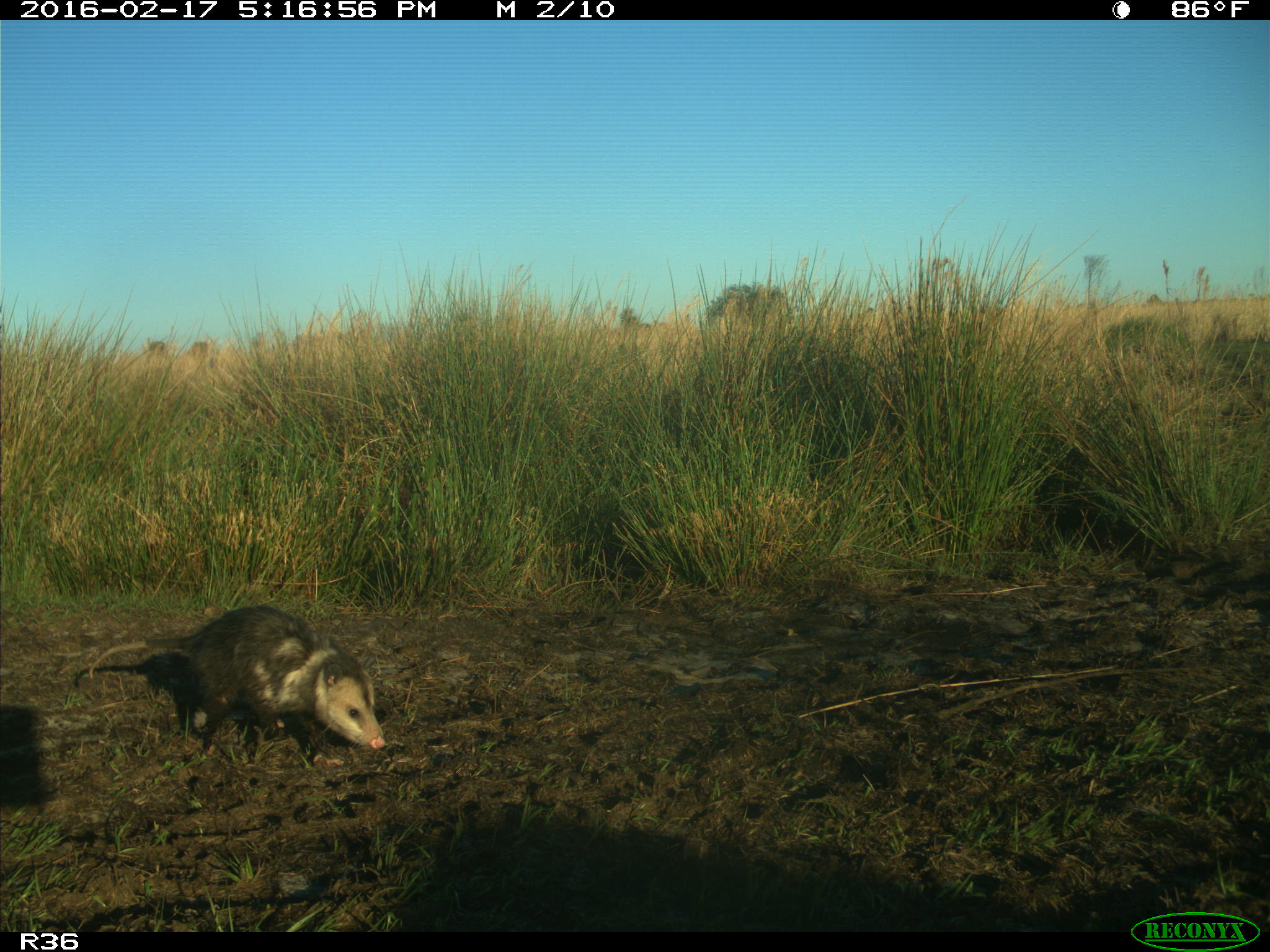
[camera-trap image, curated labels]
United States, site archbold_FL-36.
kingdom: Animalia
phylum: Chordata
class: Mammalia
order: Didelphimorphia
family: Didelphidae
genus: Didelphis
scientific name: Didelphis virginiana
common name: virginia opossum